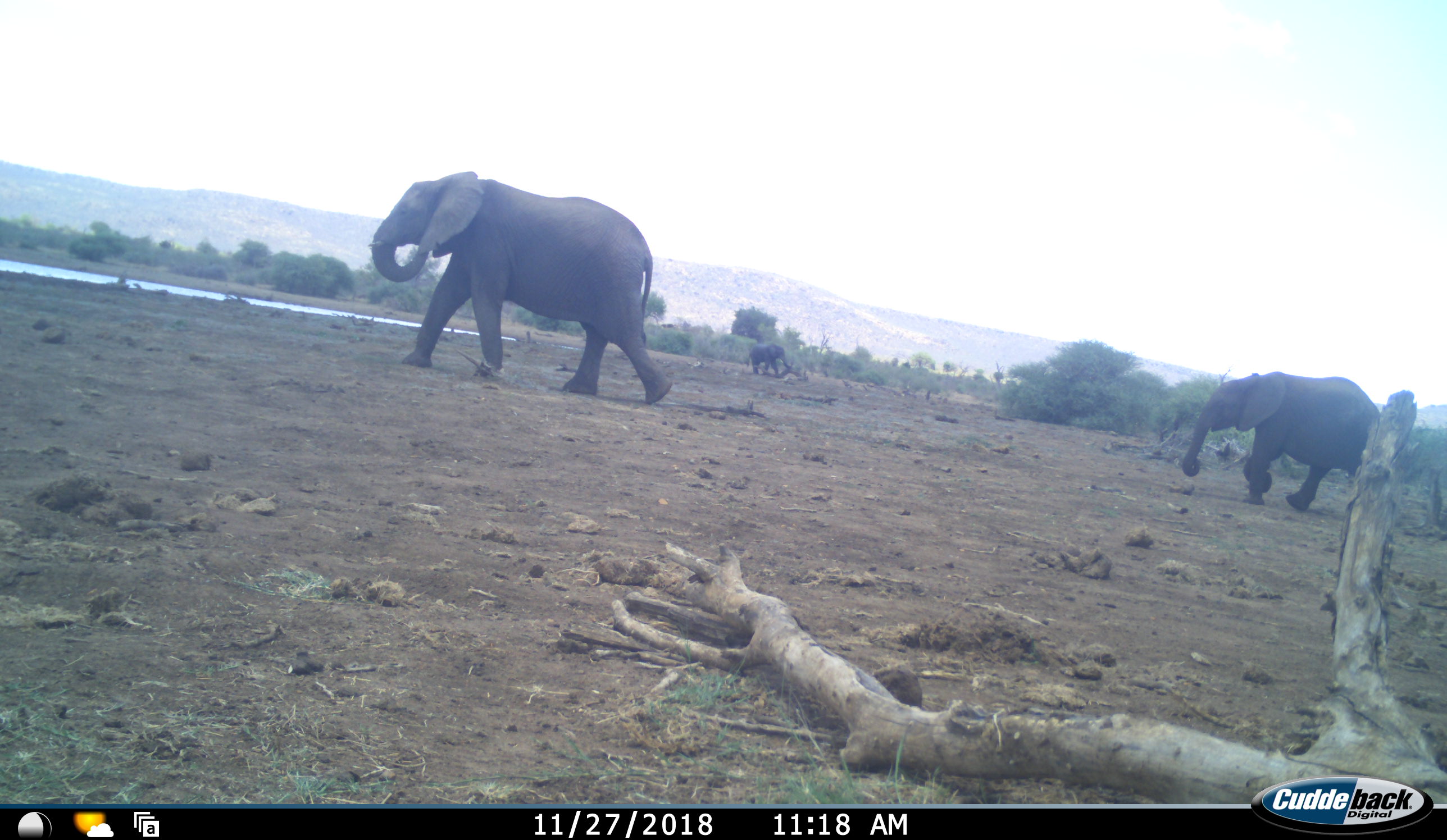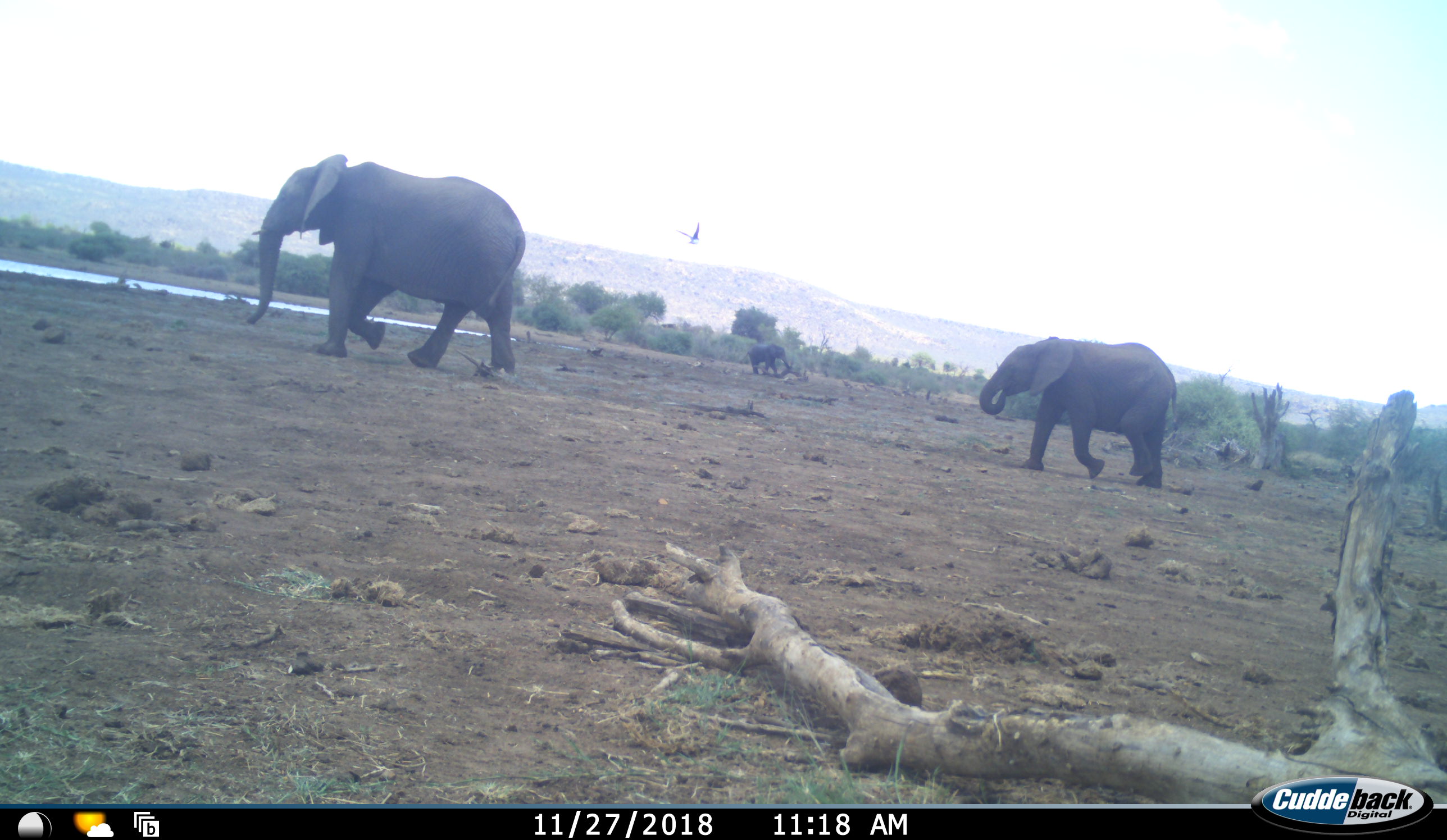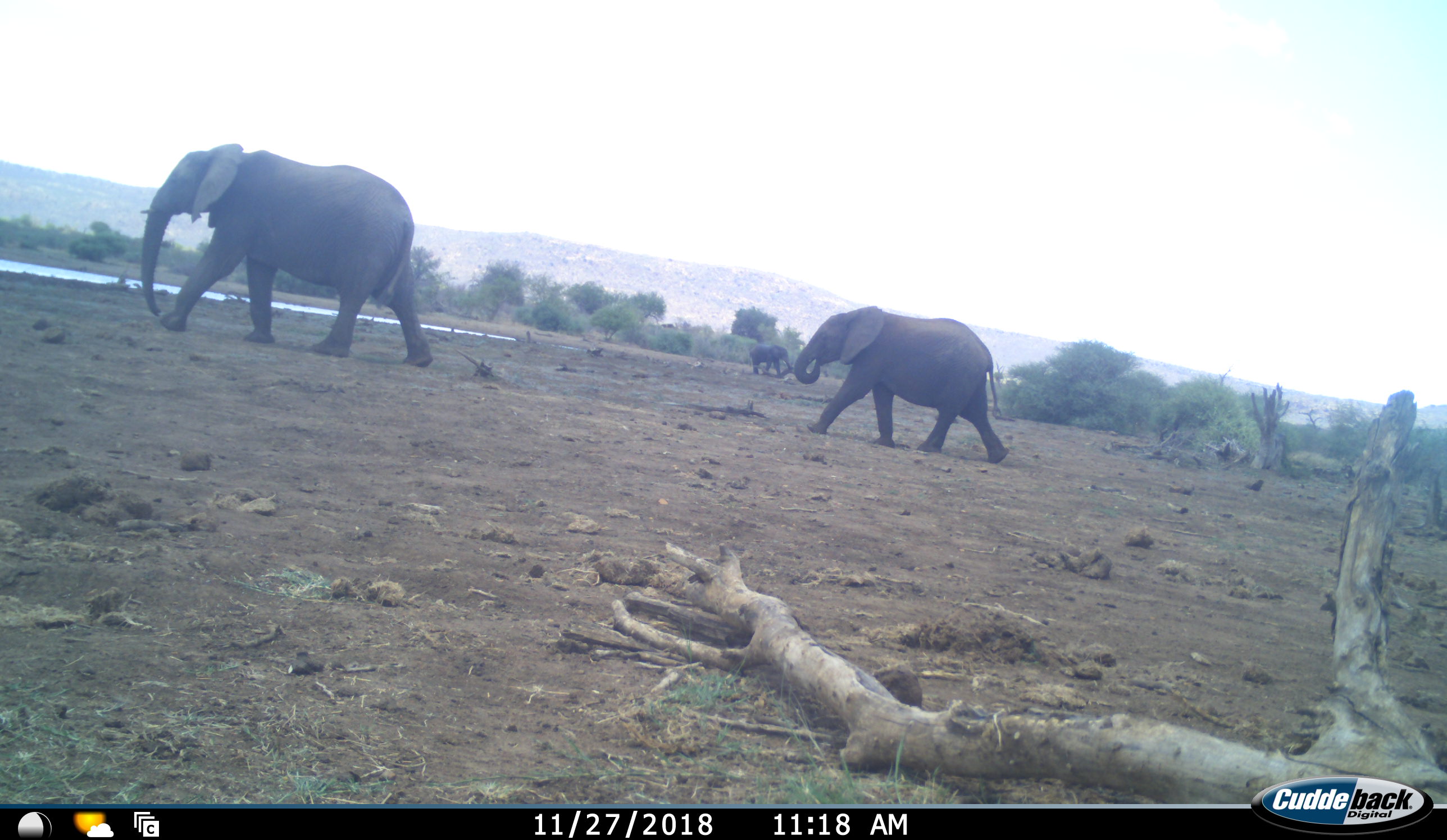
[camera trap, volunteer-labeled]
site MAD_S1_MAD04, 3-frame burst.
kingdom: Animalia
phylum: Chordata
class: Aves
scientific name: Aves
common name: bird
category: birdother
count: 1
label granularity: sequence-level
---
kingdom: Animalia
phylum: Chordata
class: Mammalia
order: Proboscidea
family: Elephantidae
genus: Loxodonta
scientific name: Loxodonta africana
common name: african bush elephant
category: elephant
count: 3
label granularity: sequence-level